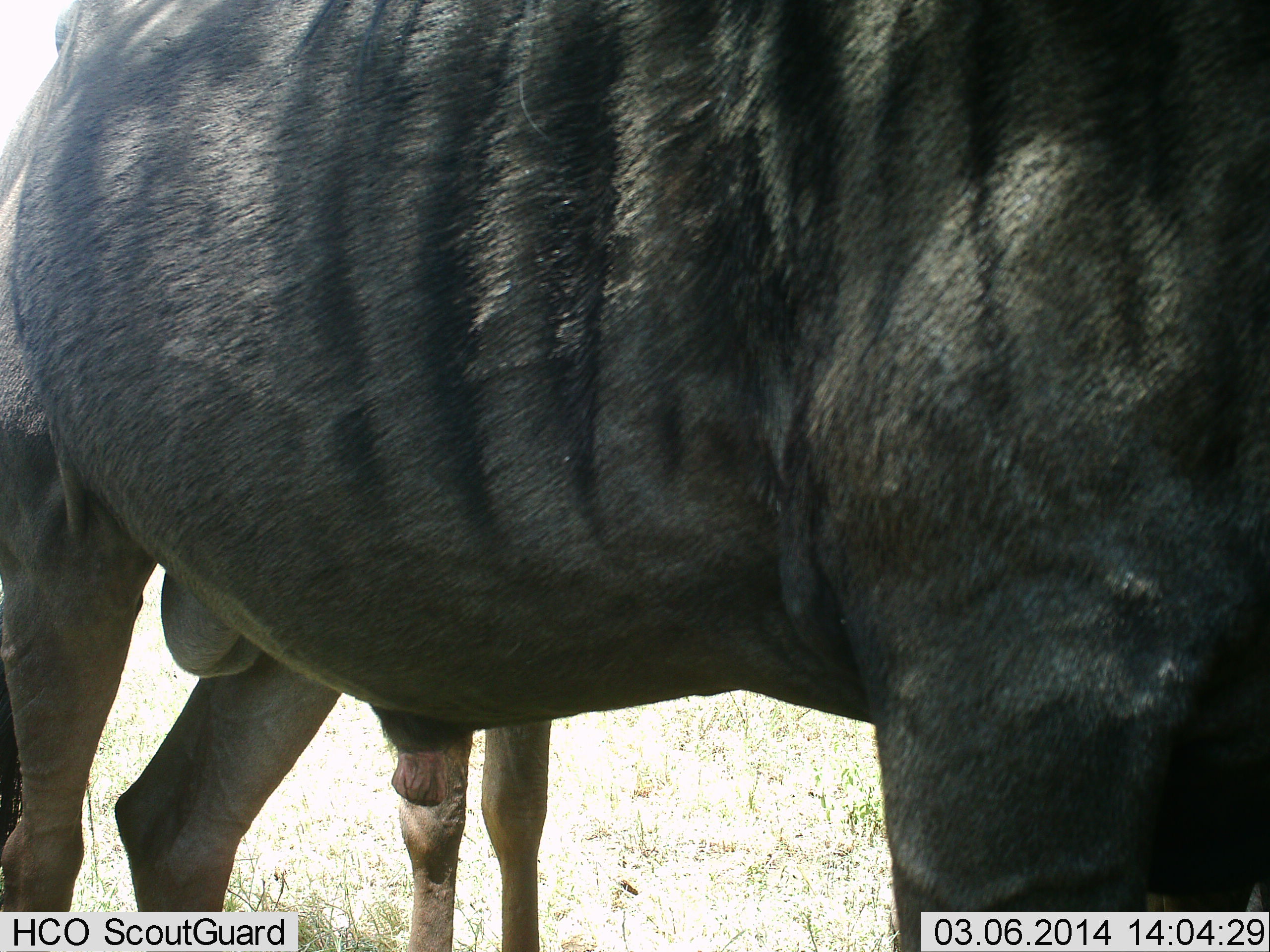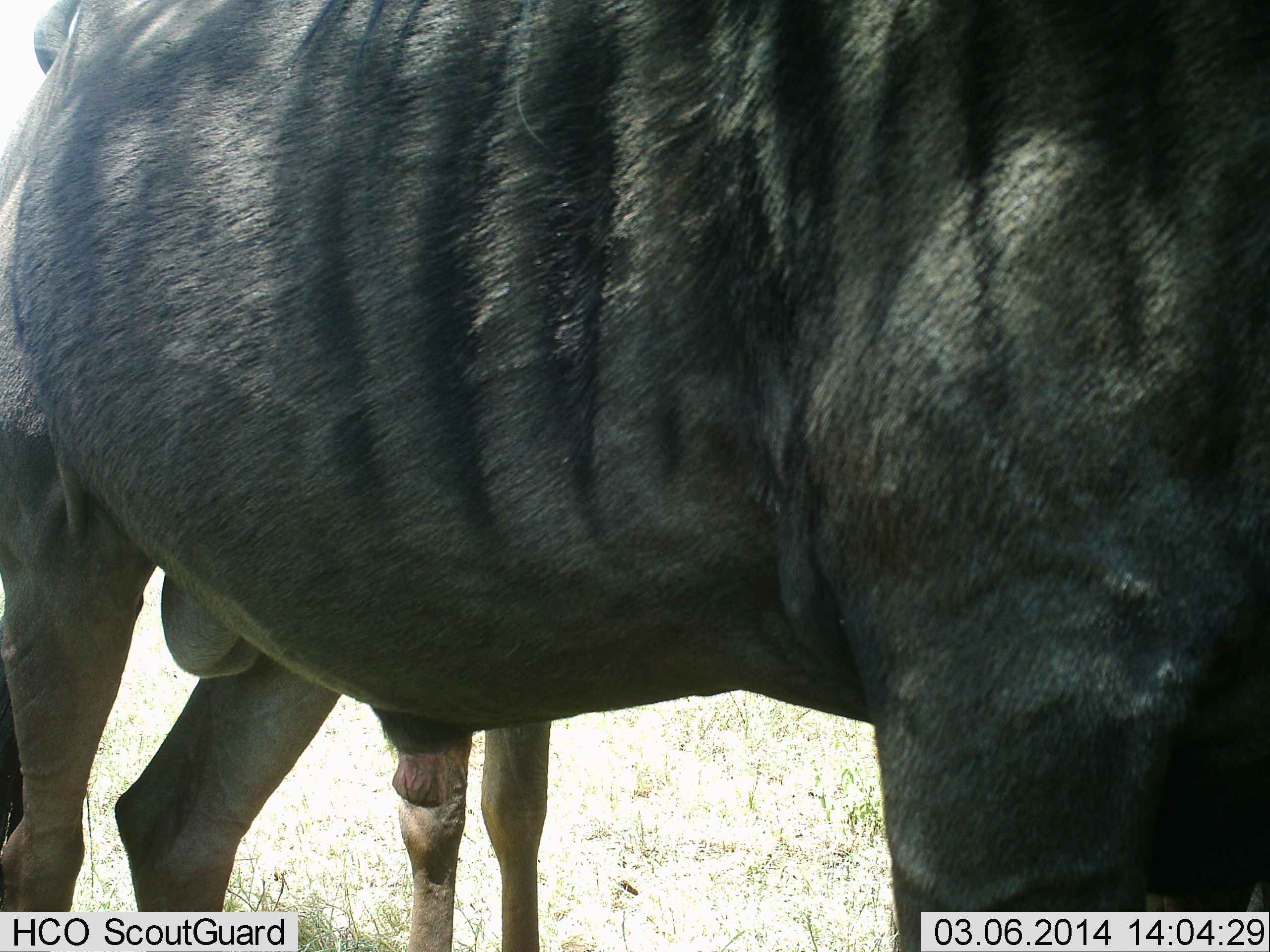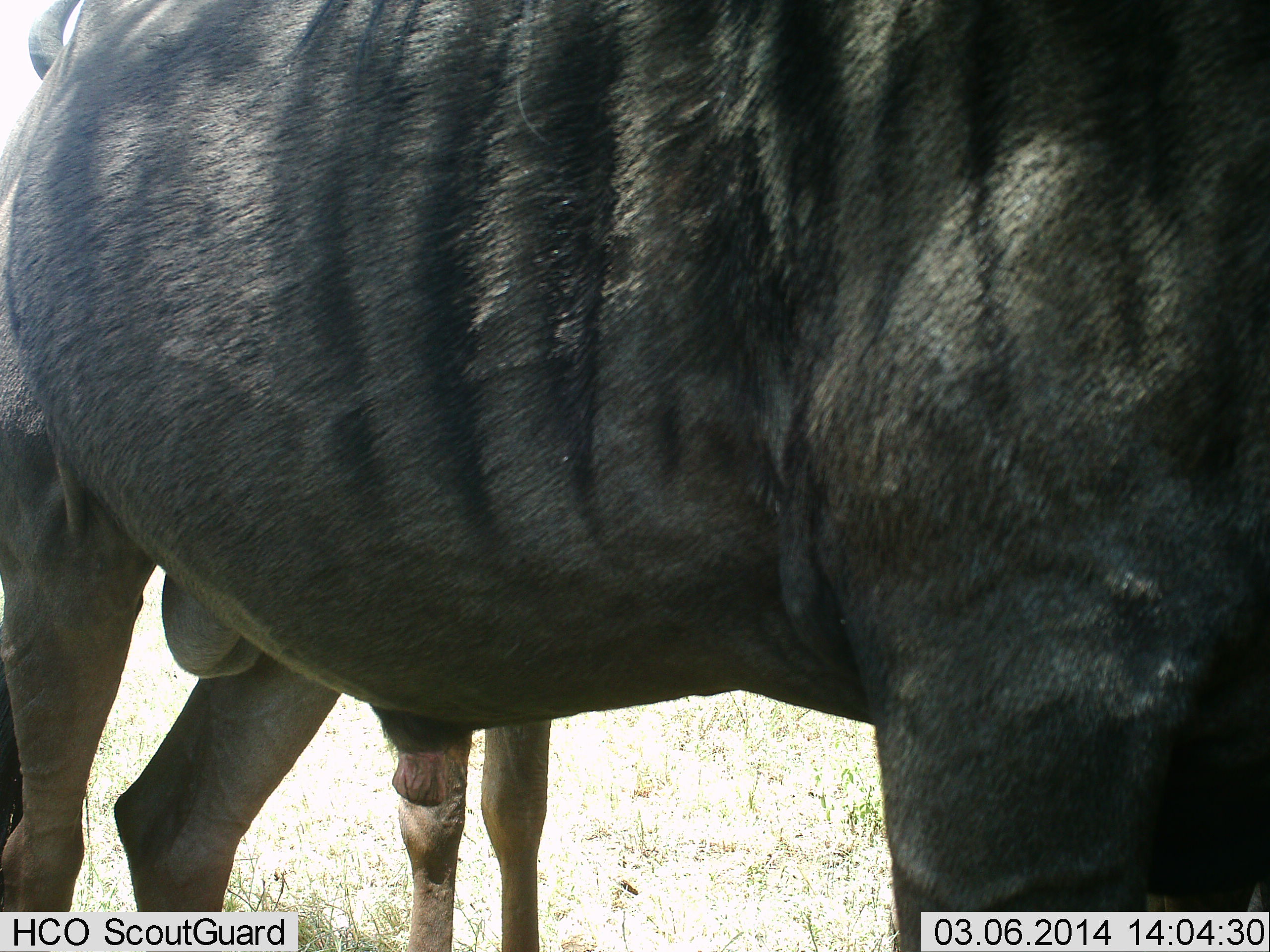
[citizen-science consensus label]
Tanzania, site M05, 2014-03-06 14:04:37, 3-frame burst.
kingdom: Animalia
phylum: Chordata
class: Mammalia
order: Artiodactyla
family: Bovidae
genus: Connochaetes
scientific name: Connochaetes taurinus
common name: blue wildebeest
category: wildebeest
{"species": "wildebeest (blue wildebeest) (Connochaetes taurinus)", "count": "2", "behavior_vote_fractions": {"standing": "100%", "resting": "0%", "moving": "0%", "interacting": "0%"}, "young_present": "10%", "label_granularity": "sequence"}